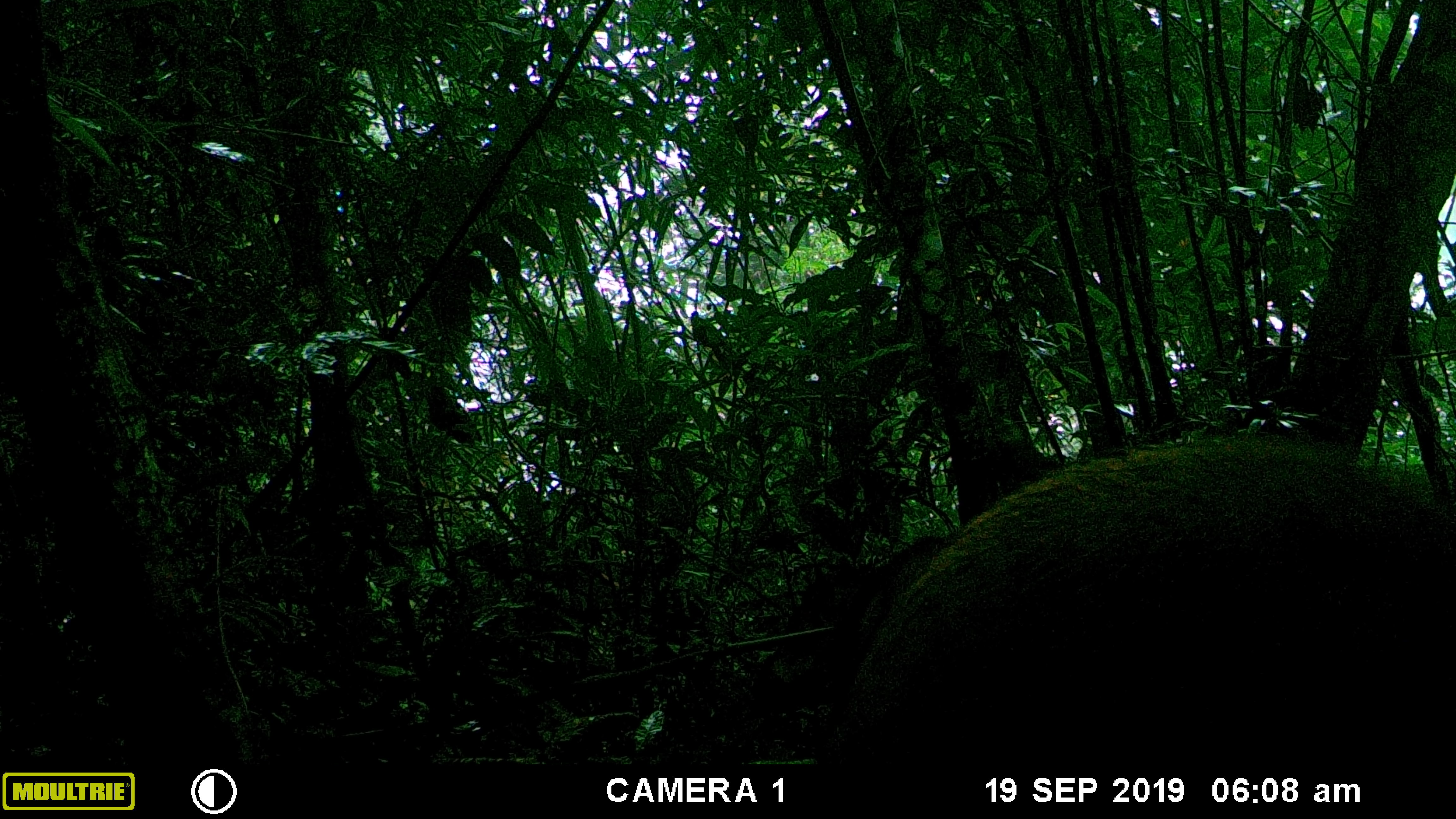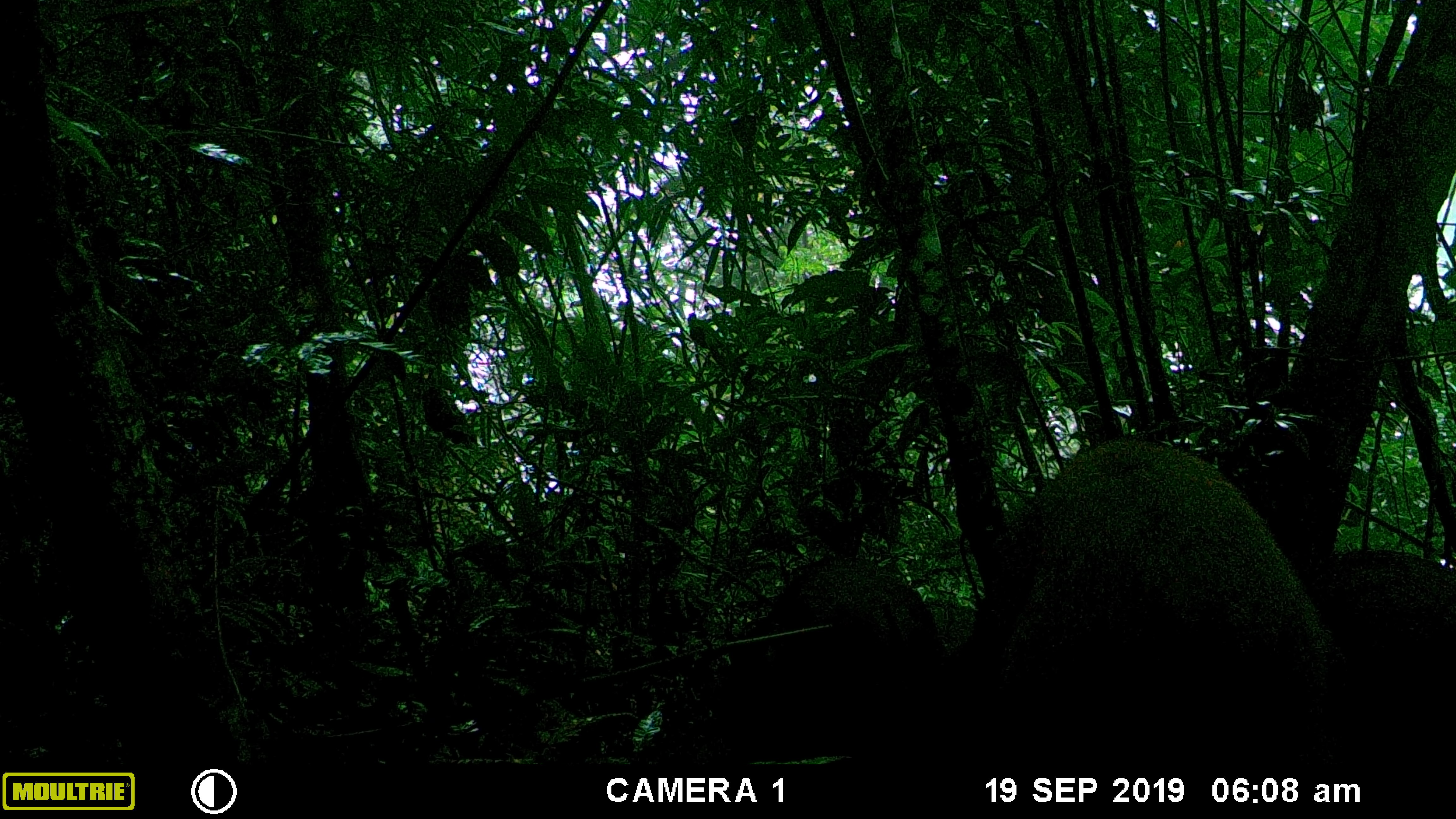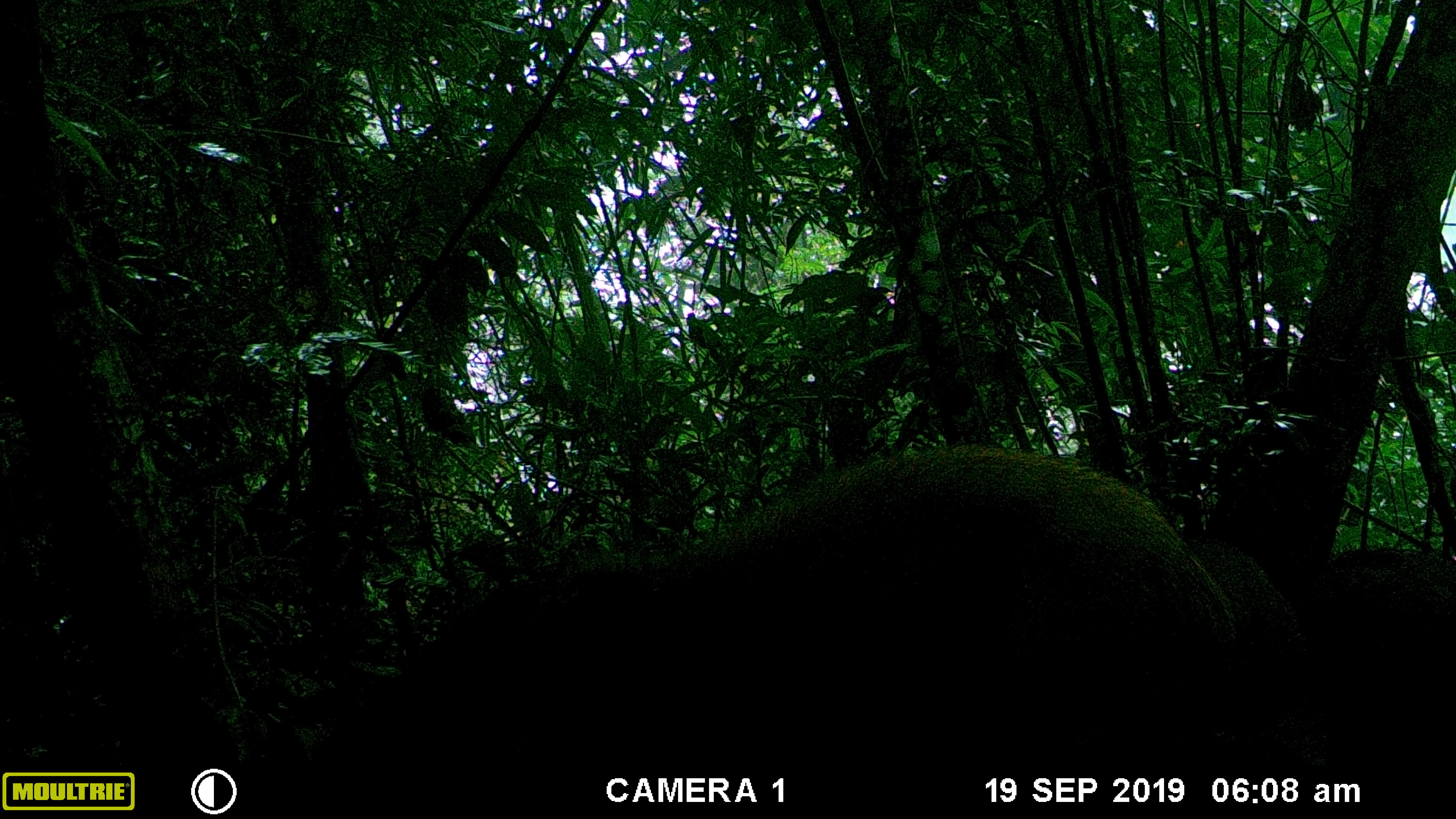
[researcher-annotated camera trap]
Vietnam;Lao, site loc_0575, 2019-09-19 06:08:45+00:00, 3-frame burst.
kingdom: Animalia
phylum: Chordata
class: Mammalia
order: Artiodactyla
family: Suidae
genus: Sus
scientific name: Sus scrofa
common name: eurasian wild pig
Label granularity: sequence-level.